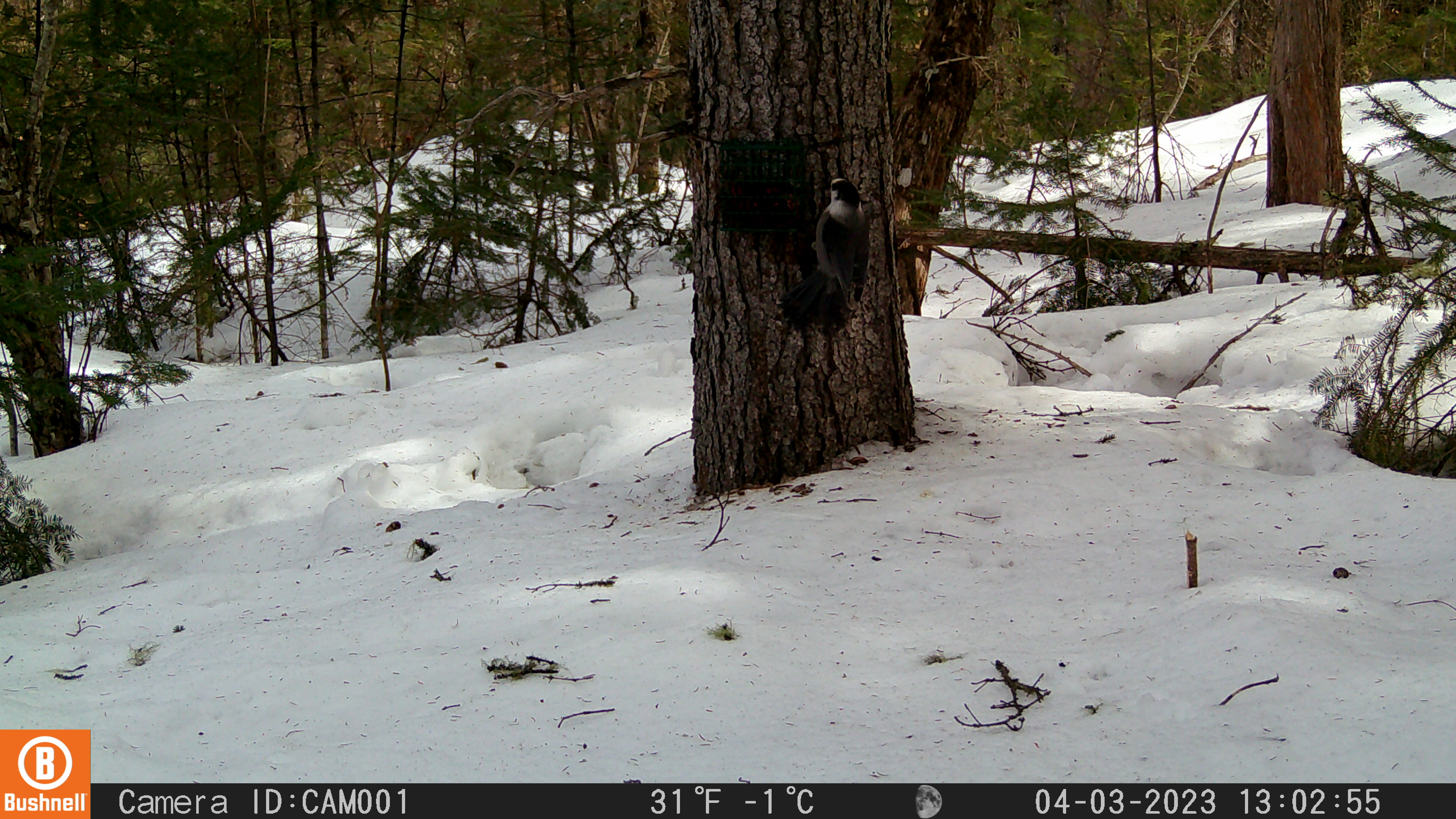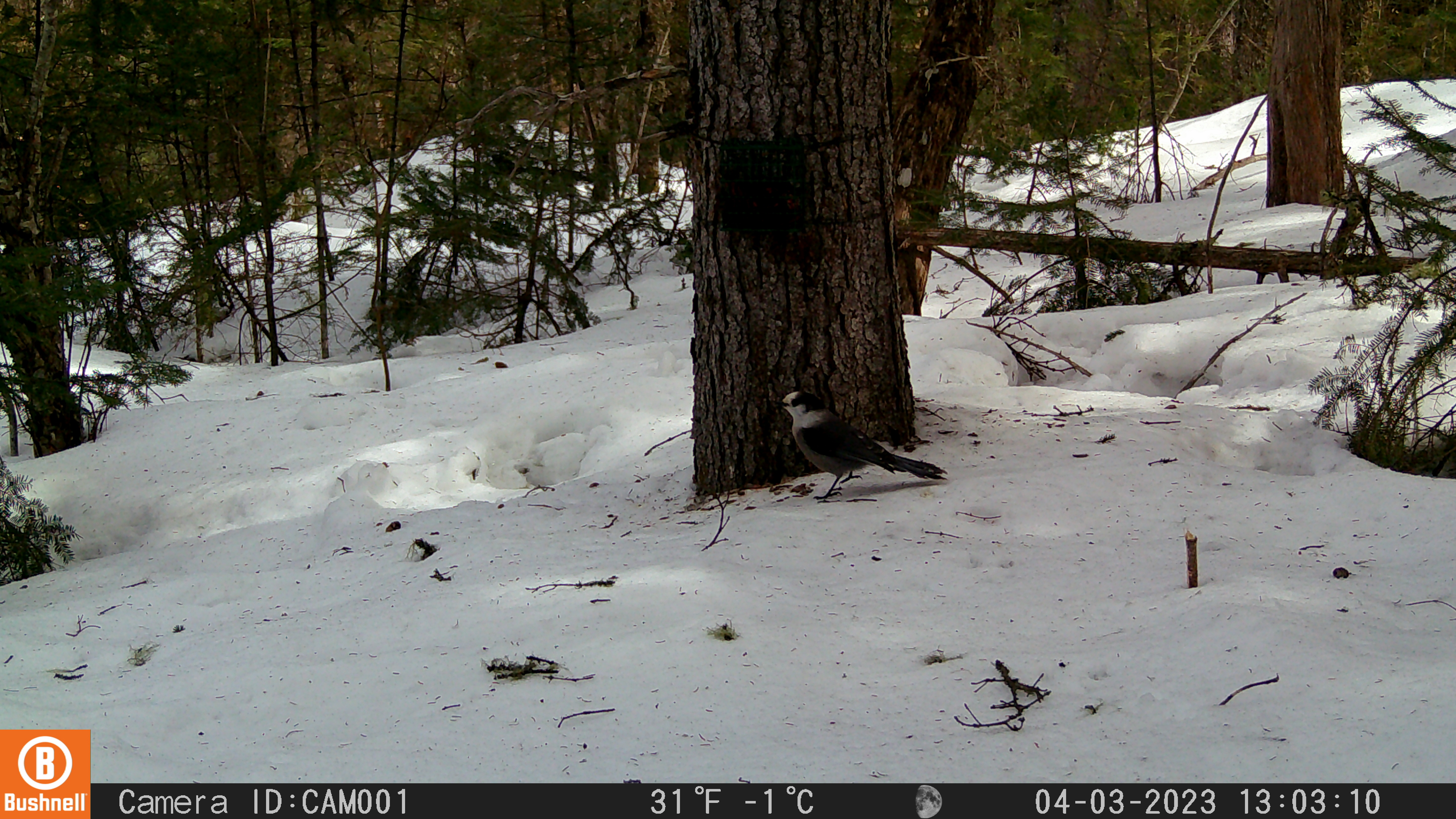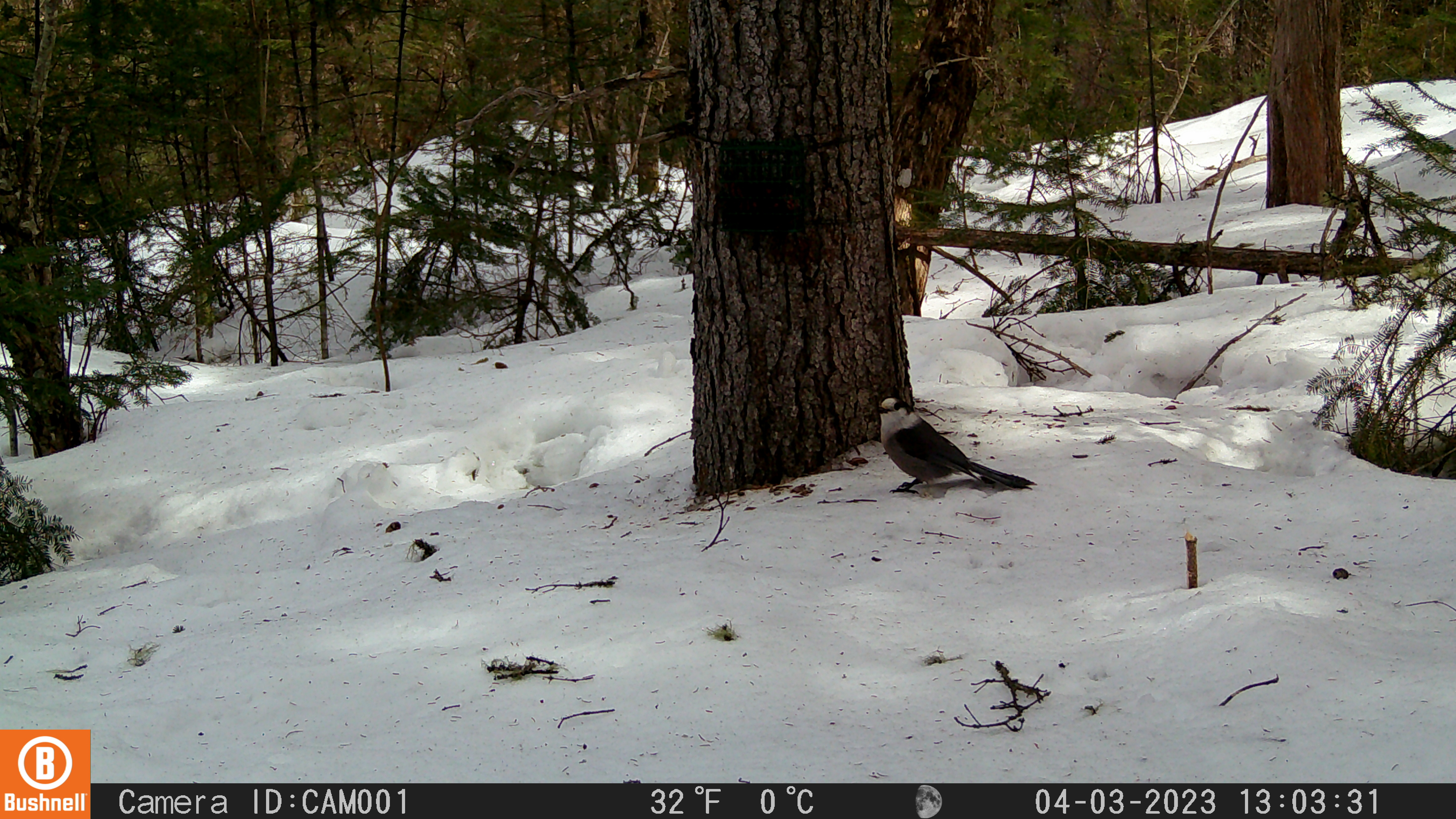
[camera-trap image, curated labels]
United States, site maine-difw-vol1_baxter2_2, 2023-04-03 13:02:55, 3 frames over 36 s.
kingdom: Animalia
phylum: Chordata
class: Aves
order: Passeriformes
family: Corvidae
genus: Perisoreus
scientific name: Perisoreus canadensis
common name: canada jay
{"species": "canada jay (Perisoreus canadensis)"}